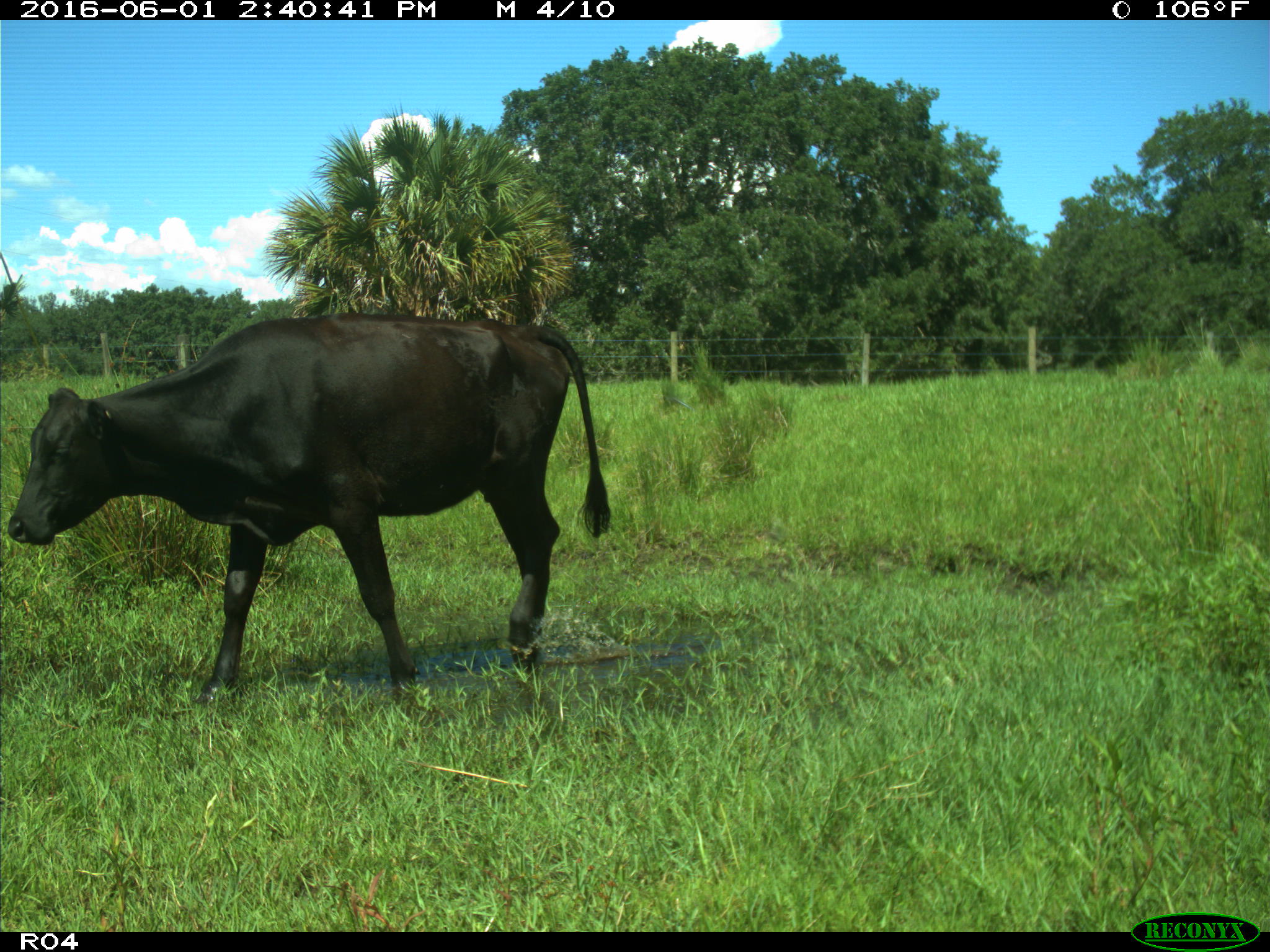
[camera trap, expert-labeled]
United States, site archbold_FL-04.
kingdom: Animalia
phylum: Chordata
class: Mammalia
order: Artiodactyla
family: Bovidae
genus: Bos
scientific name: Bos taurus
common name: domestic cow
Bos taurus (domestic cow).